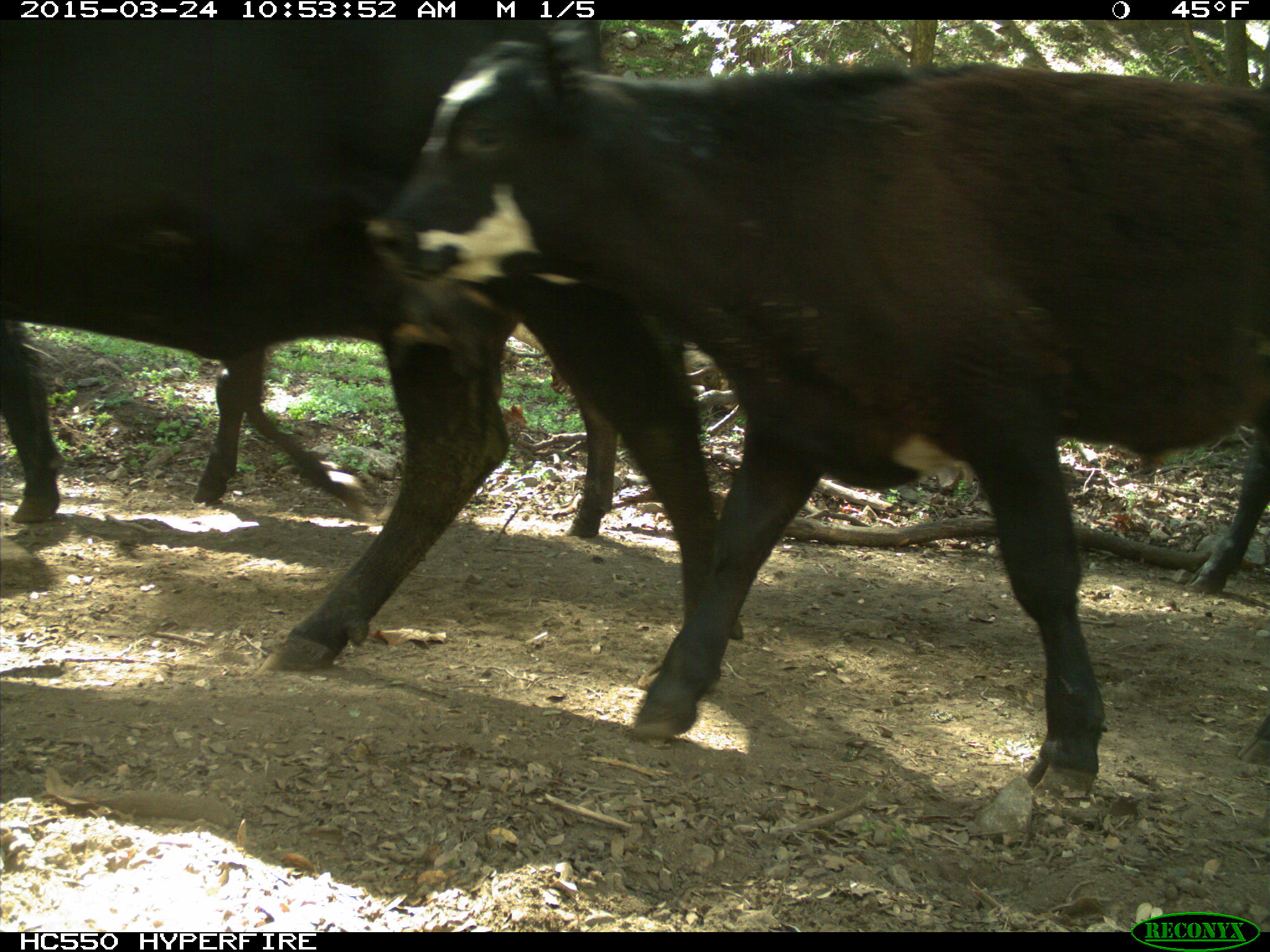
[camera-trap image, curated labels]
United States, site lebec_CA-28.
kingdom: Animalia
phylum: Chordata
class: Mammalia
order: Artiodactyla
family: Bovidae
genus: Bos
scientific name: Bos taurus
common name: domestic cow